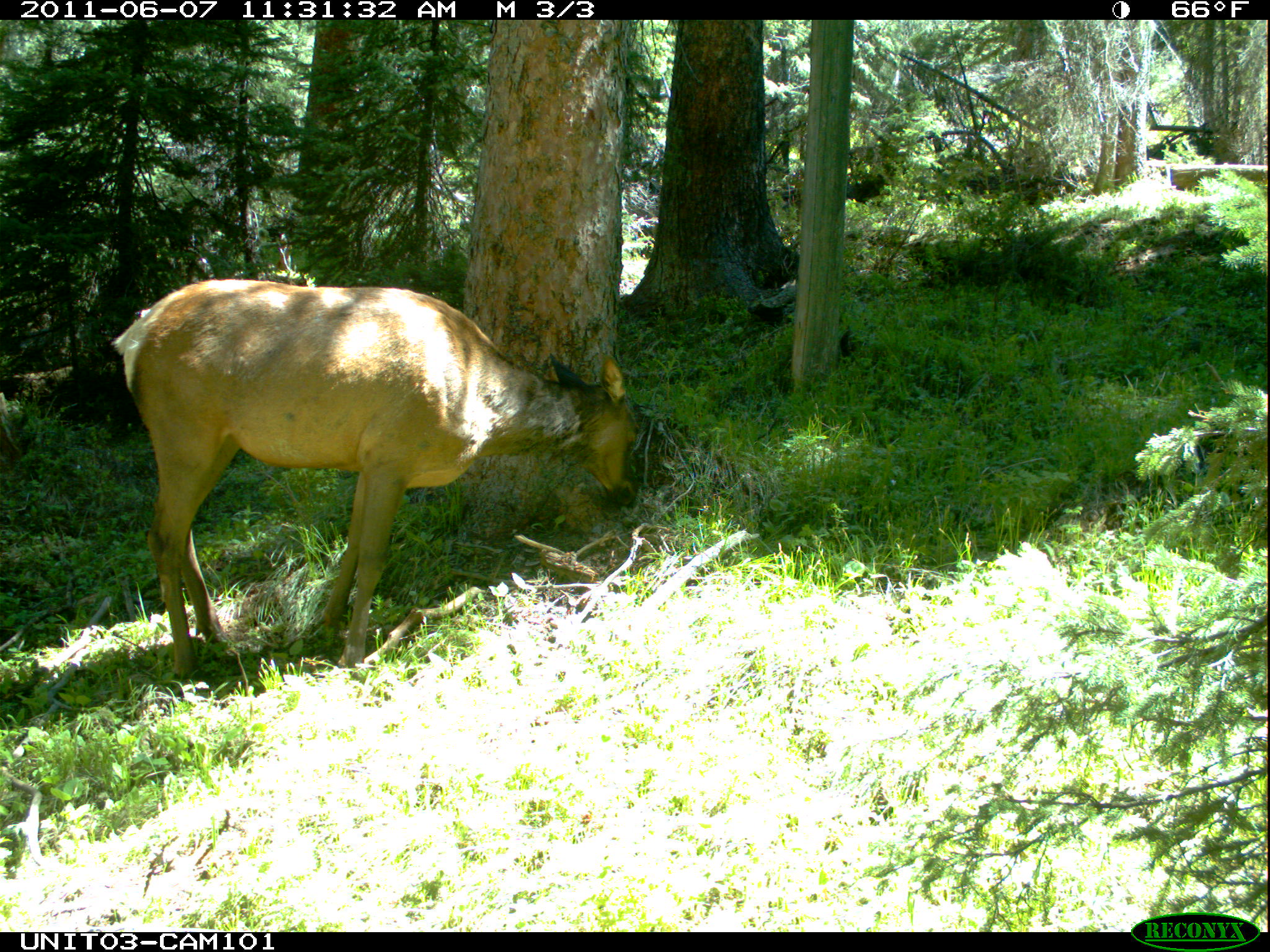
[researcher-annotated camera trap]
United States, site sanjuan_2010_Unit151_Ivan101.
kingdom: Animalia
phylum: Chordata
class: Mammalia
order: Artiodactyla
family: Cervidae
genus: Cervus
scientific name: Cervus elaphus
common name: red deer